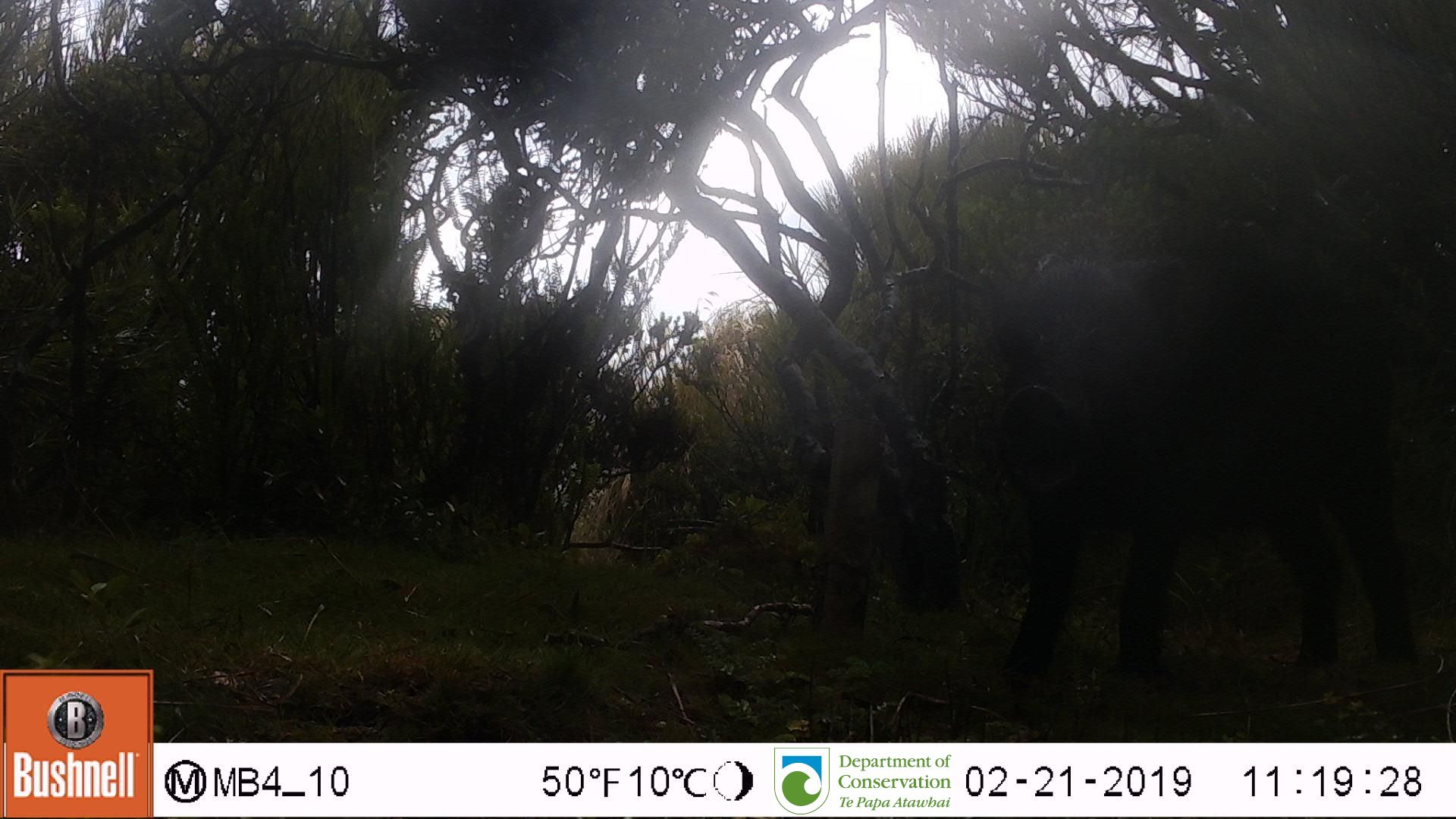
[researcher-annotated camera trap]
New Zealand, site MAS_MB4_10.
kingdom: Animalia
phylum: Chordata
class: Mammalia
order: Artiodactyla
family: Suidae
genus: Sus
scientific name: Sus scrofa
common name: pig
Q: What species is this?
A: Pig (Sus scrofa).